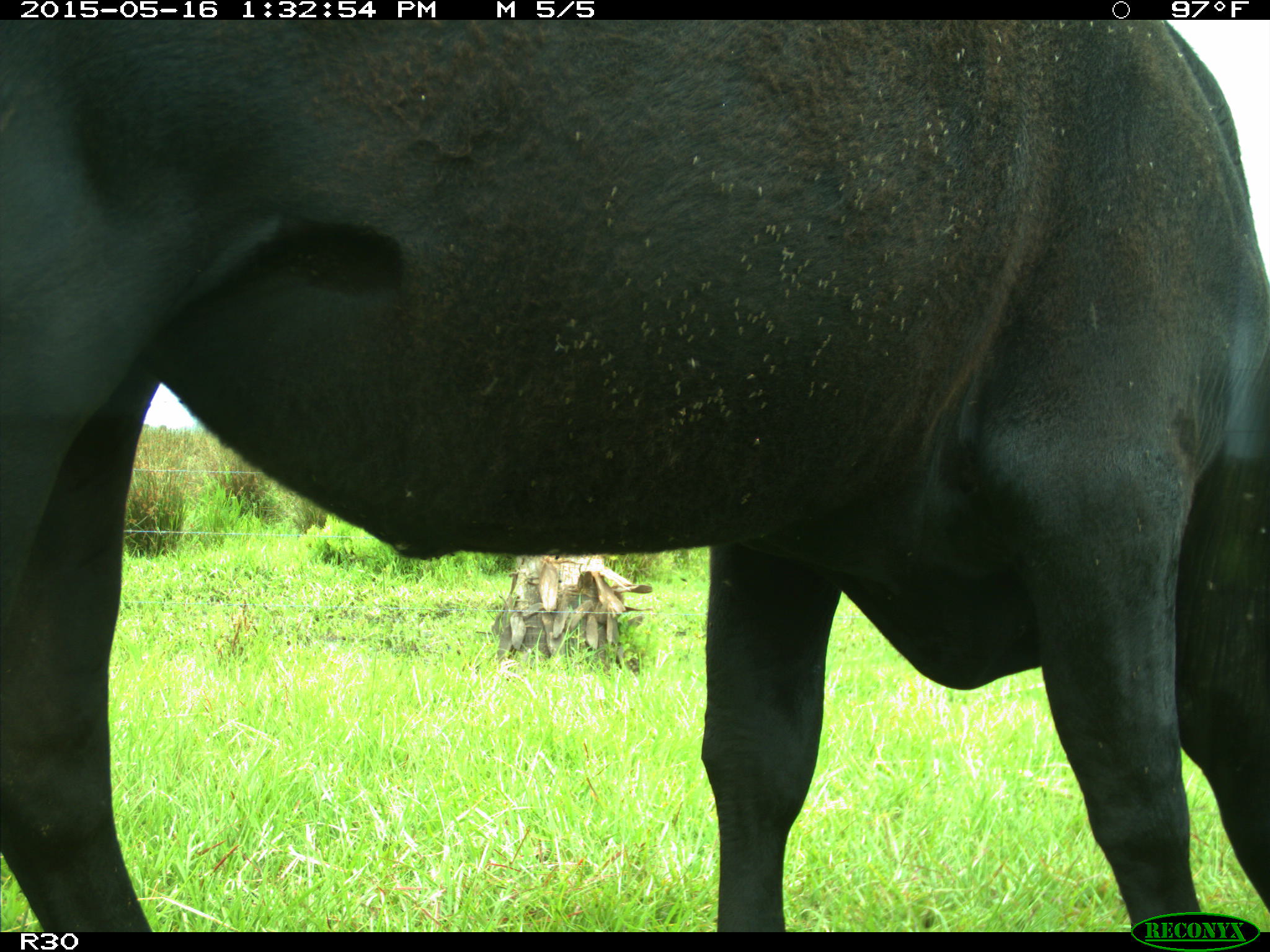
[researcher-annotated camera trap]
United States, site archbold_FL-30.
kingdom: Animalia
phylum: Chordata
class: Mammalia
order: Artiodactyla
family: Bovidae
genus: Bos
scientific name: Bos taurus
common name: domestic cow